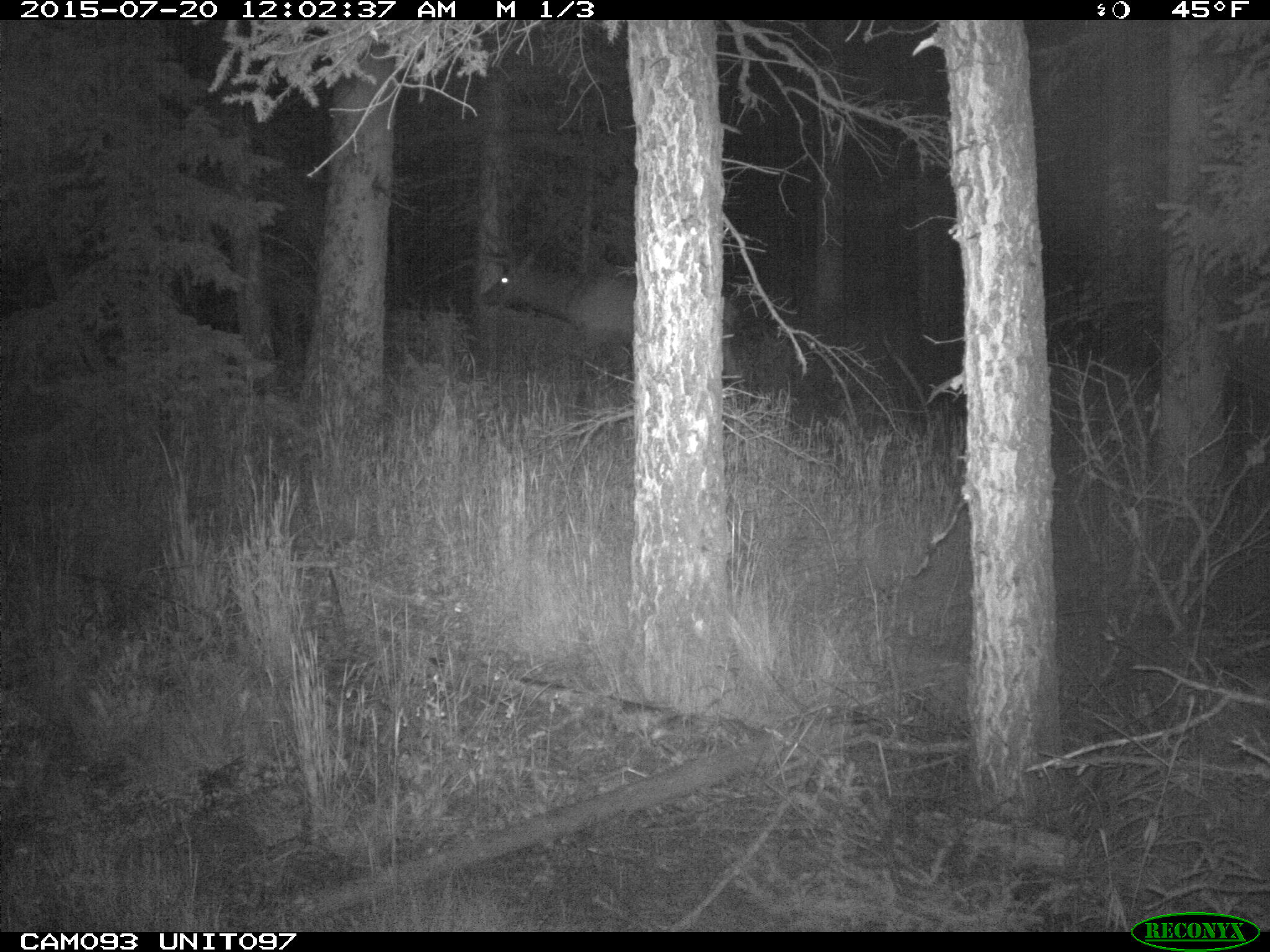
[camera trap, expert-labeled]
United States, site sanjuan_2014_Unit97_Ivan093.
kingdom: Animalia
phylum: Chordata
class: Mammalia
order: Artiodactyla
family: Cervidae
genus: Cervus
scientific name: Cervus elaphus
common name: red deer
Cervus elaphus (red deer).